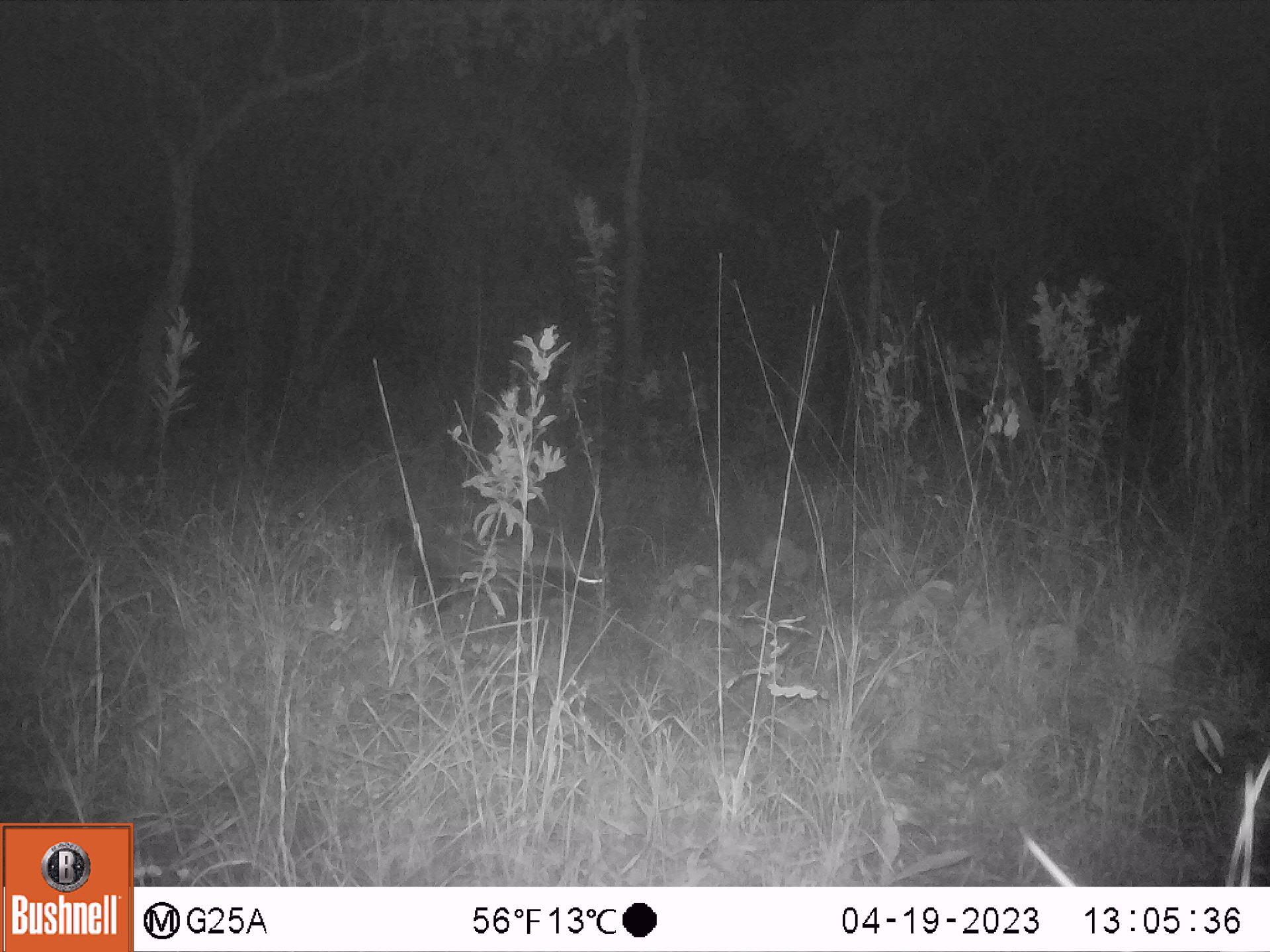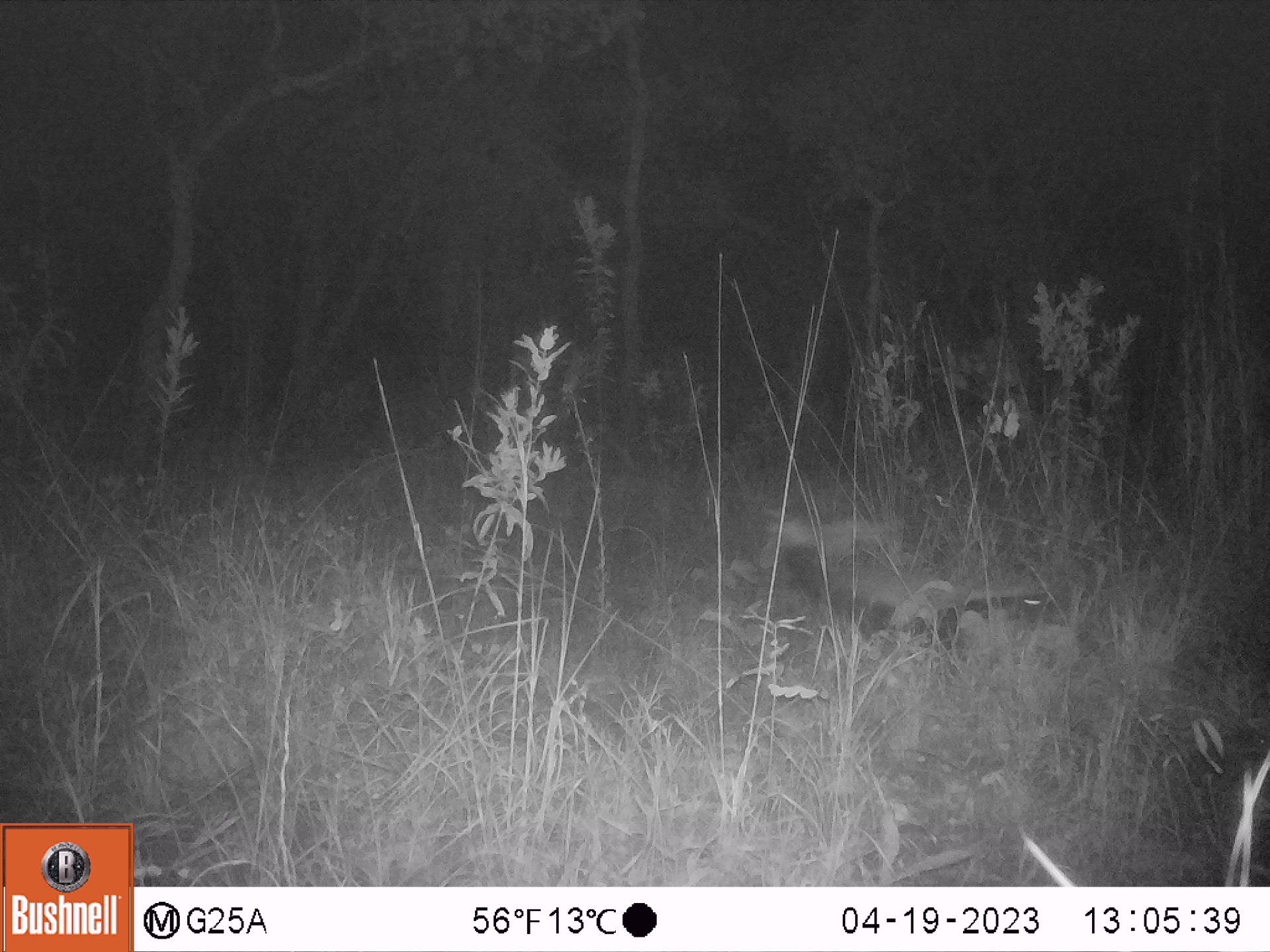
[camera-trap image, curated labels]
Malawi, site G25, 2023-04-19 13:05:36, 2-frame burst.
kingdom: Animalia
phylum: Chordata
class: Mammalia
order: Carnivora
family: Mustelidae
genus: Mellivora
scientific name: Mellivora capensis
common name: honey badger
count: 1